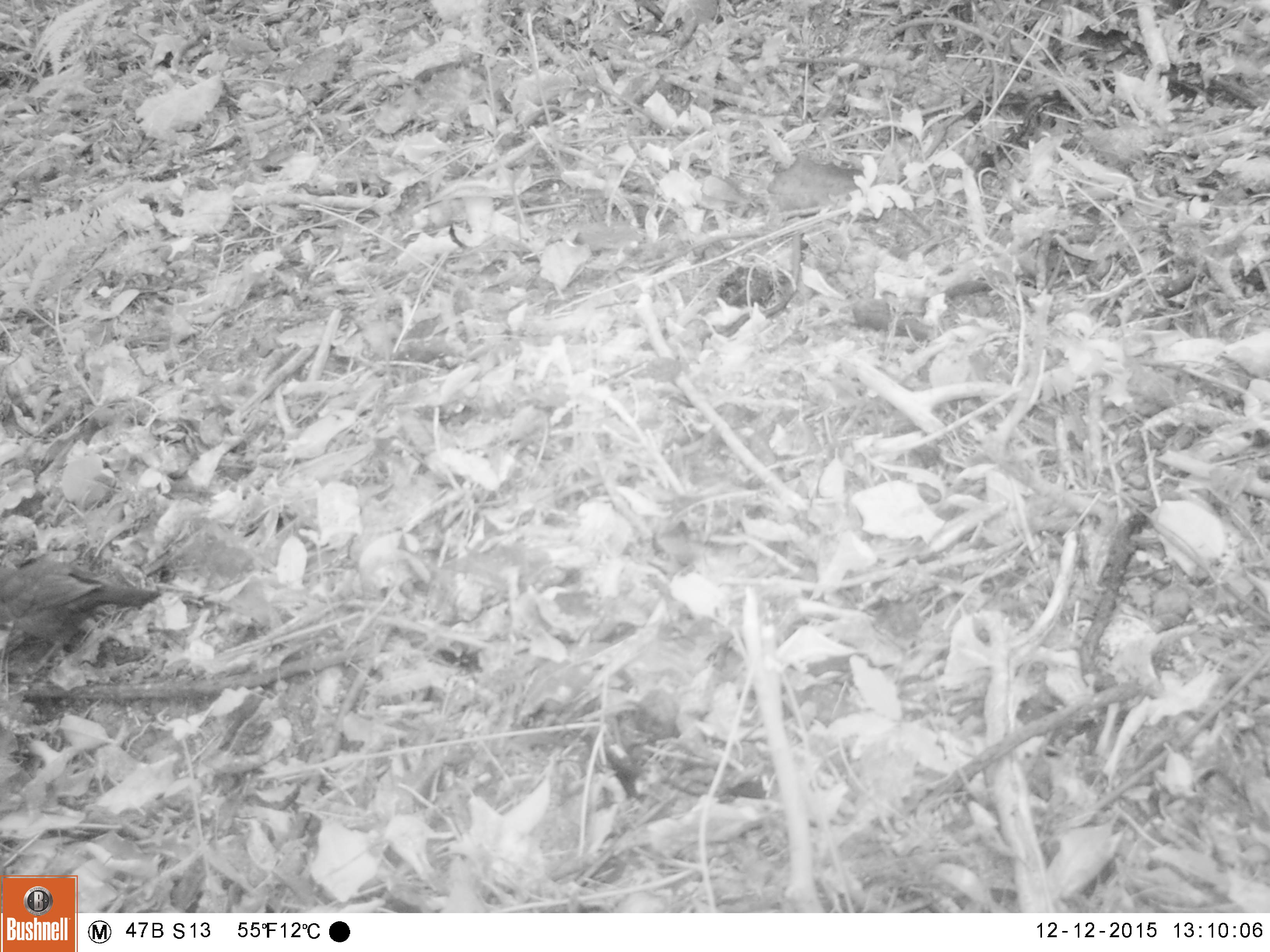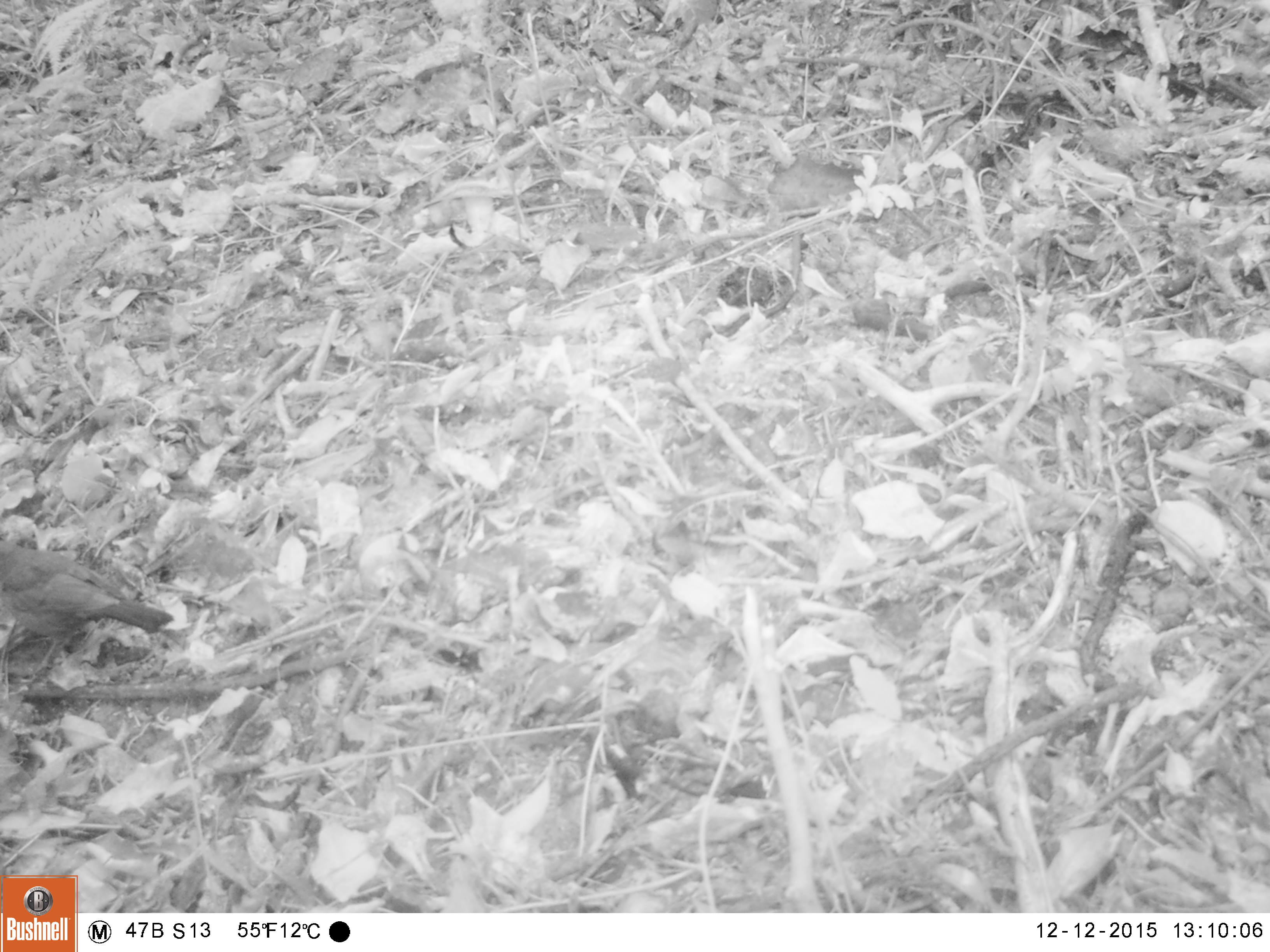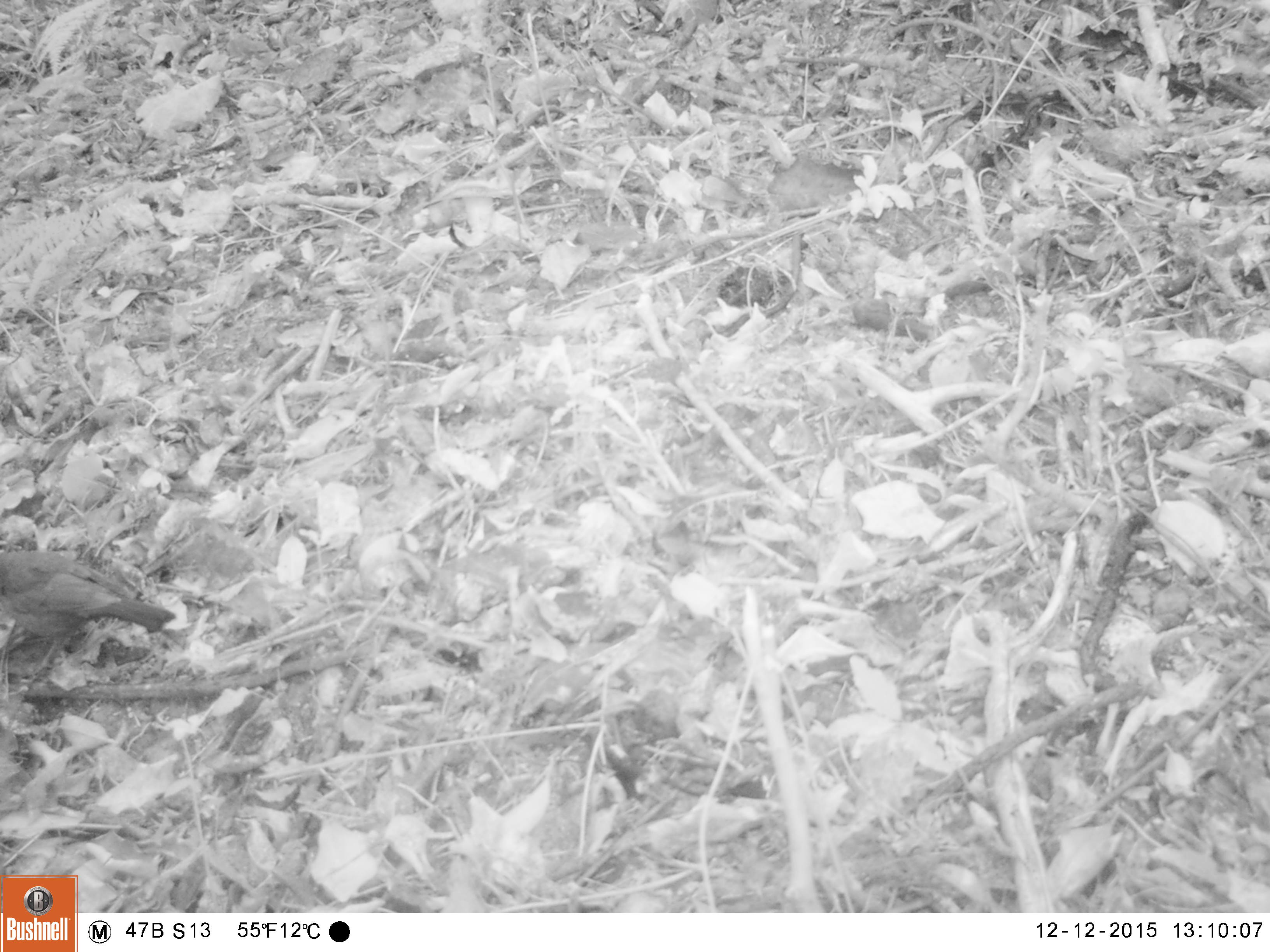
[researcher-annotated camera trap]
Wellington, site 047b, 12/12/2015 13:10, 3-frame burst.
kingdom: Animalia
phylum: Chordata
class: Aves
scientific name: Aves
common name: bird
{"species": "bird (Aves)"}